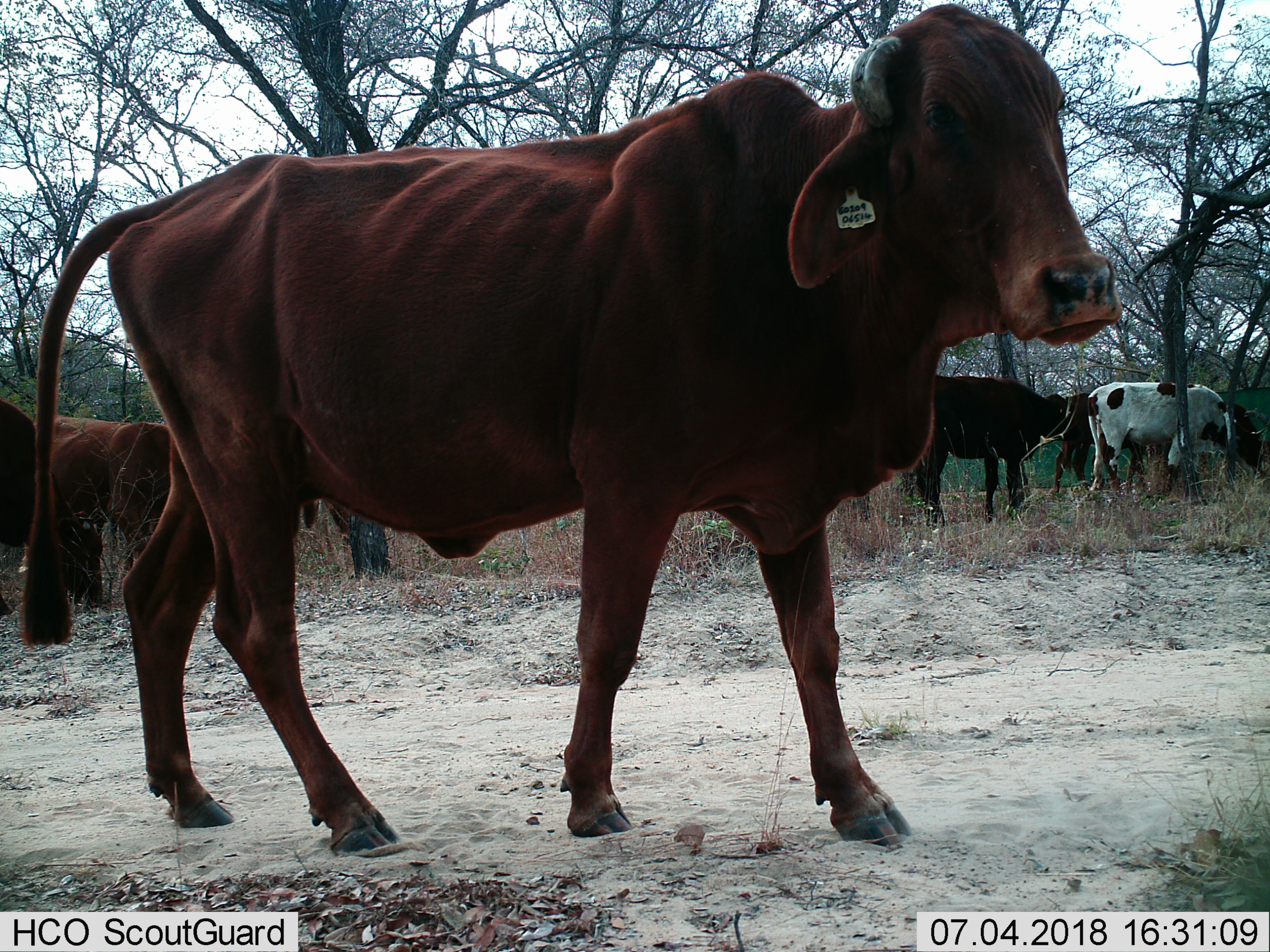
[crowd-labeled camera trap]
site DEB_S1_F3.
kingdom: Animalia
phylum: Chordata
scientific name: Vertebrata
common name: domestic animal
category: domesticanimal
Domesticanimal (domestic animal) (Vertebrata), count 6. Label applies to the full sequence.